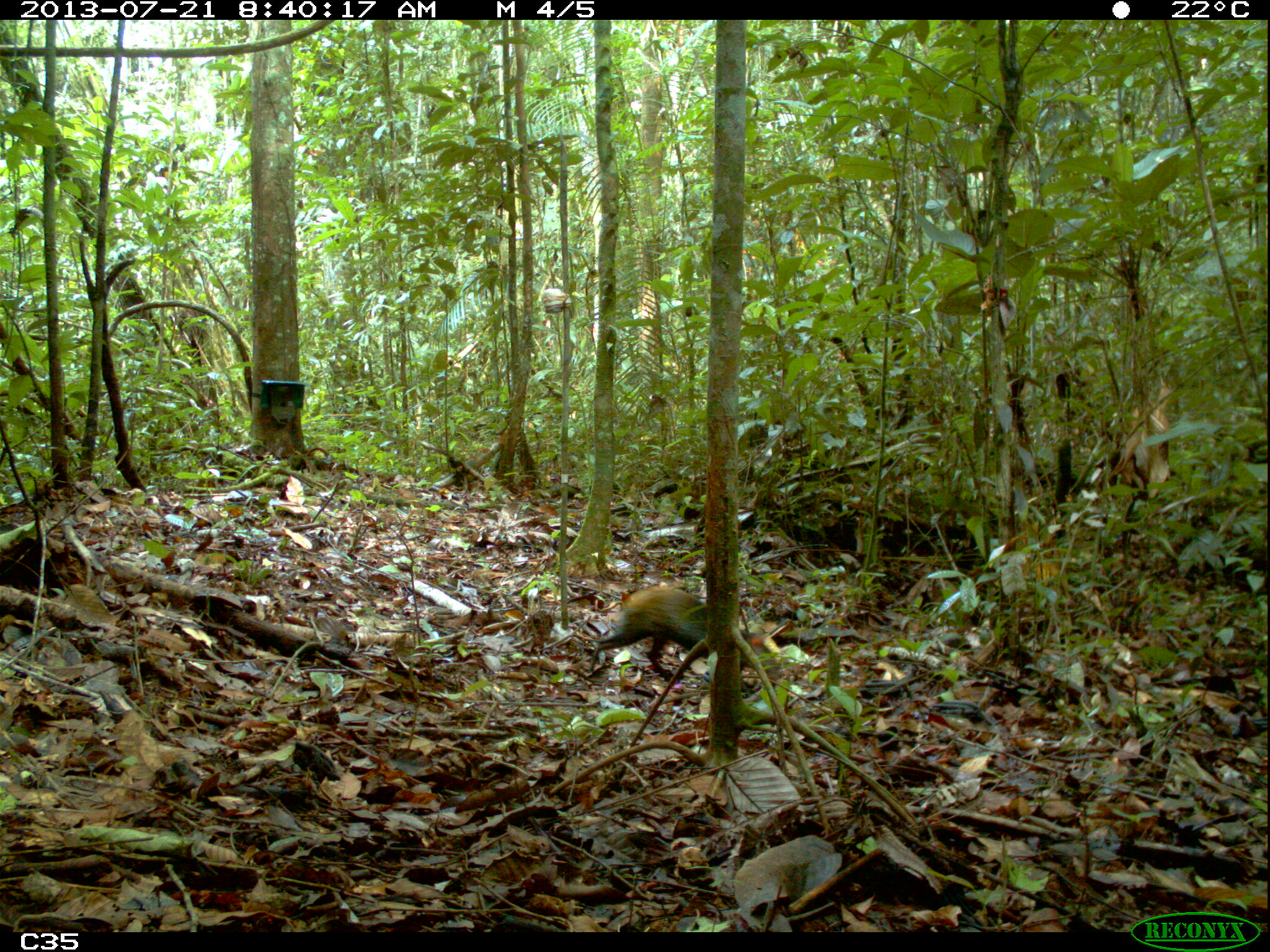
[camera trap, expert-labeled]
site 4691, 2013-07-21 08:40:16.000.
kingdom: Animalia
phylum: Chordata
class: Mammalia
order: Rodentia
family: Dasyproctidae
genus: Dasyprocta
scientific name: Dasyprocta leporina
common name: red-rumped agouti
Dasyprocta leporina (red-rumped agouti), count 2, age adult.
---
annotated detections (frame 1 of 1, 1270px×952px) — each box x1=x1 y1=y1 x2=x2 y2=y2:
dasyprocta leporina: x1=586 y1=586 x2=761 y2=684